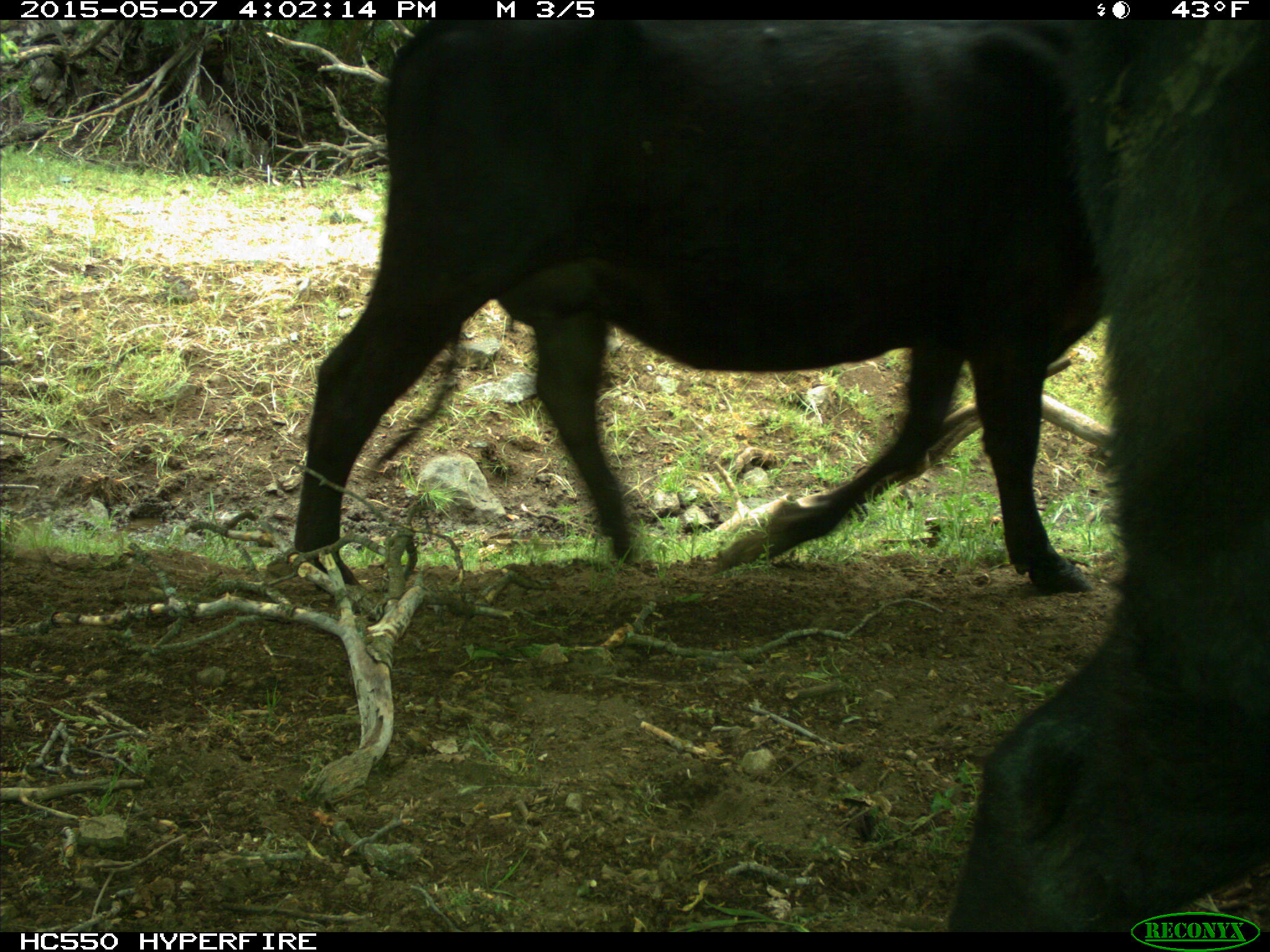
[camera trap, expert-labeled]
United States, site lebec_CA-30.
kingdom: Animalia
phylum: Chordata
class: Mammalia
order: Artiodactyla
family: Bovidae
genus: Bos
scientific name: Bos taurus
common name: domestic cow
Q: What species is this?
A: Bos taurus (domestic cow).